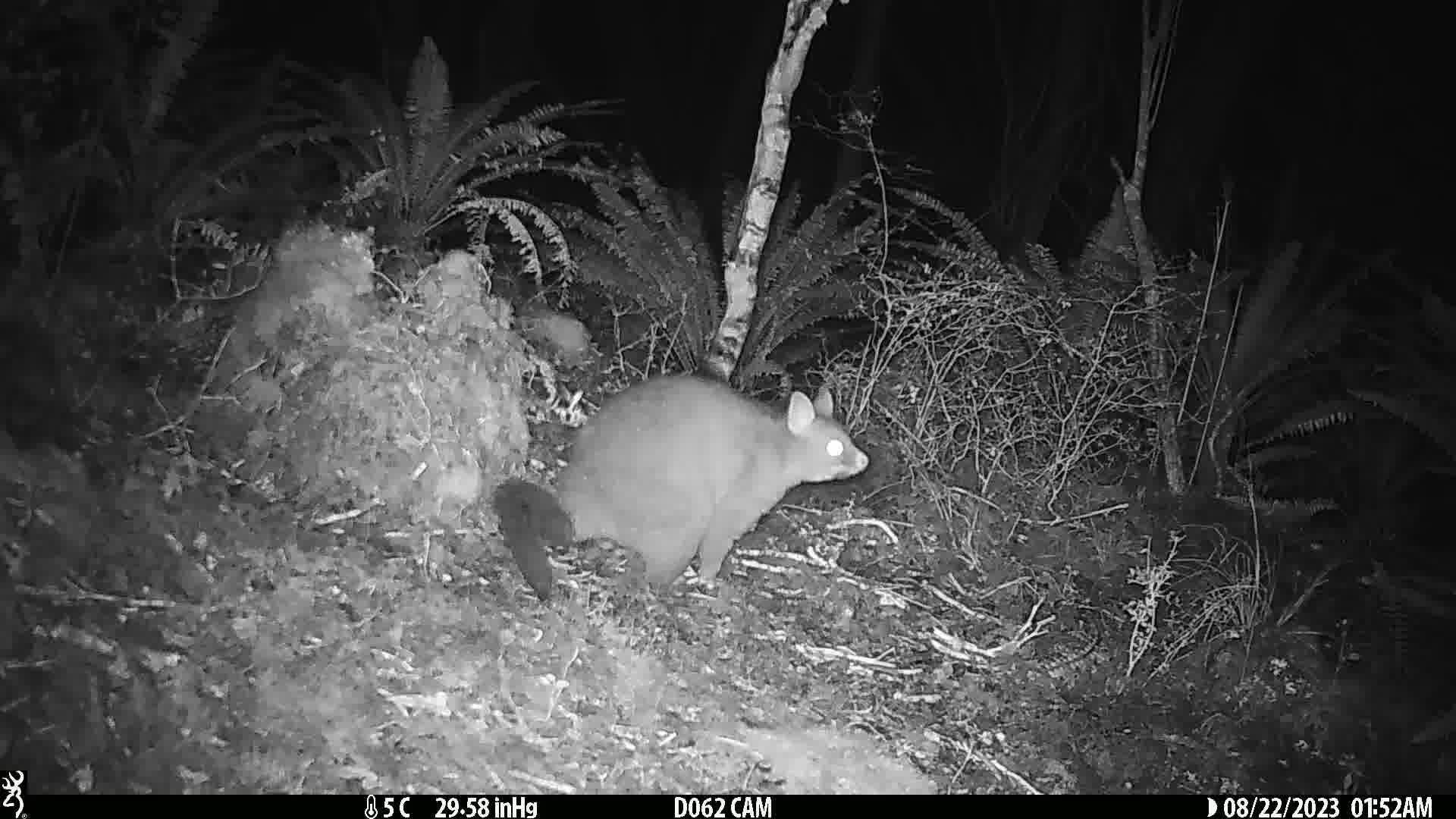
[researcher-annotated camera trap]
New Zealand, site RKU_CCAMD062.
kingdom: Animalia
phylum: Chordata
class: Mammalia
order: Diprotodontia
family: Phalangeridae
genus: Trichosurus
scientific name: Trichosurus vulpecula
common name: common brushtail possum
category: possum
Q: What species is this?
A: Possum (common brushtail possum) (Trichosurus vulpecula).